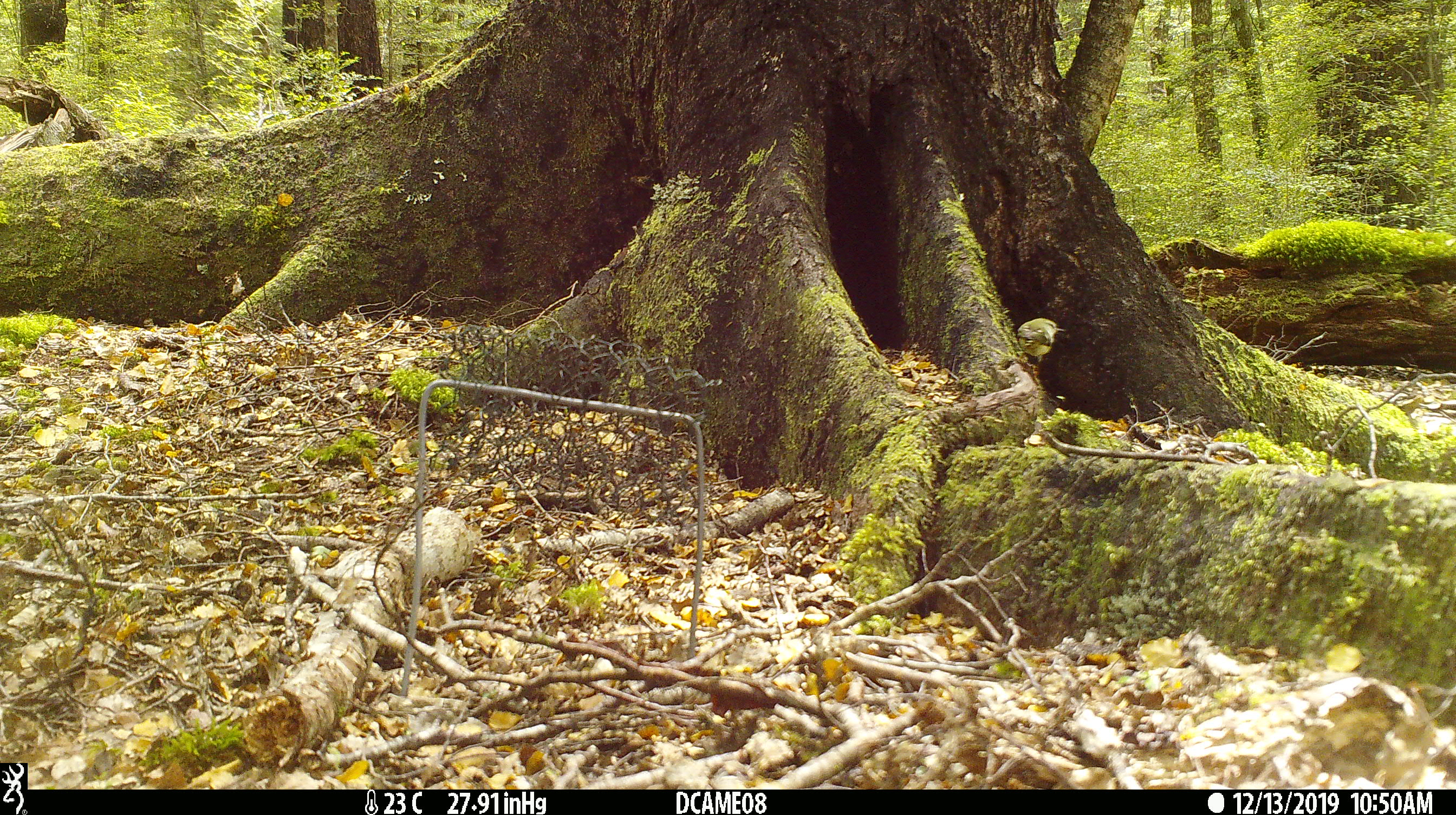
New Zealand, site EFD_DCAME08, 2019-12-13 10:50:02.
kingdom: Animalia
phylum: Chordata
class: Aves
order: Passeriformes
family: Acanthisittidae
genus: Acanthisitta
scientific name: Acanthisitta chloris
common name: rifleman